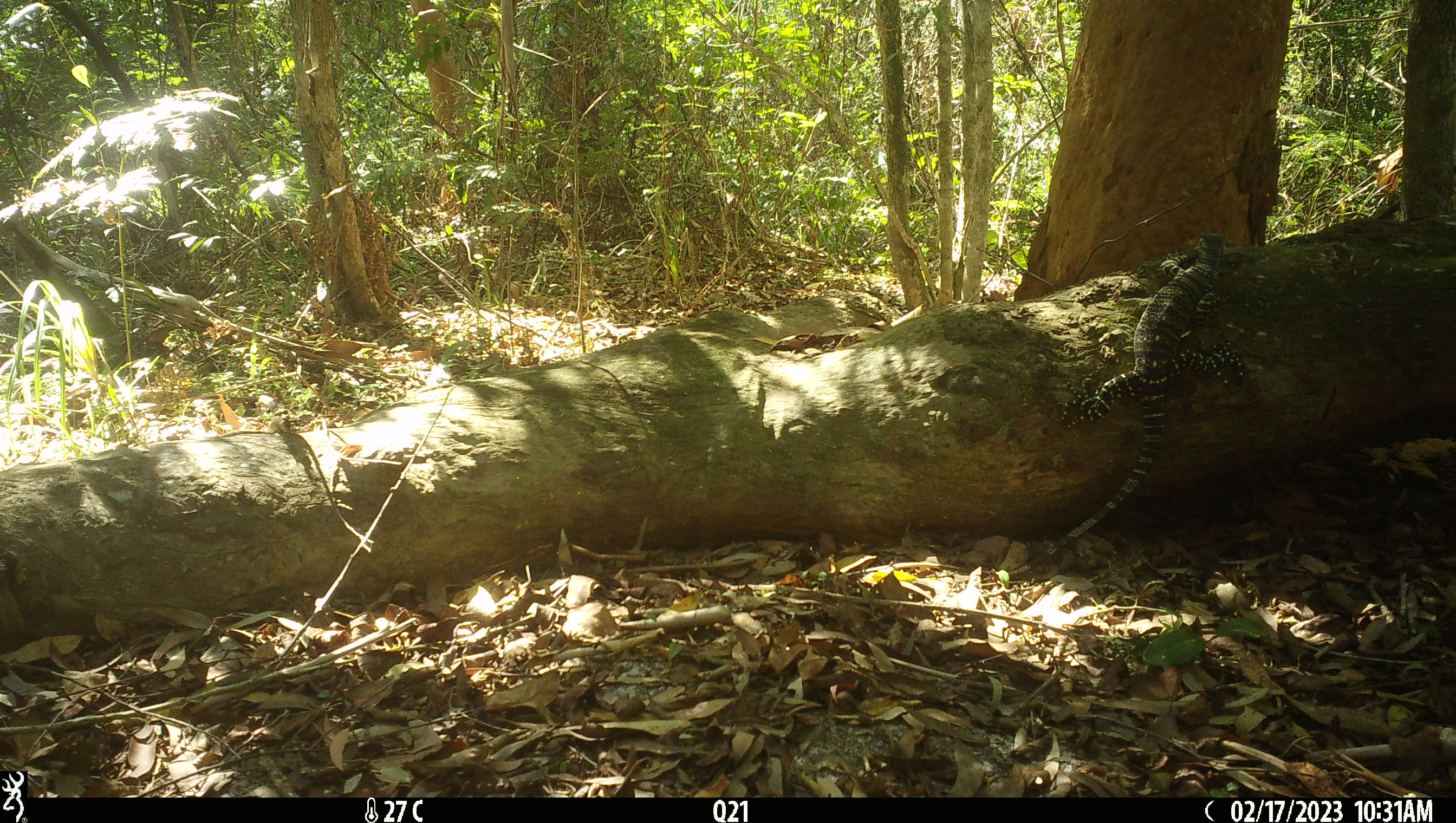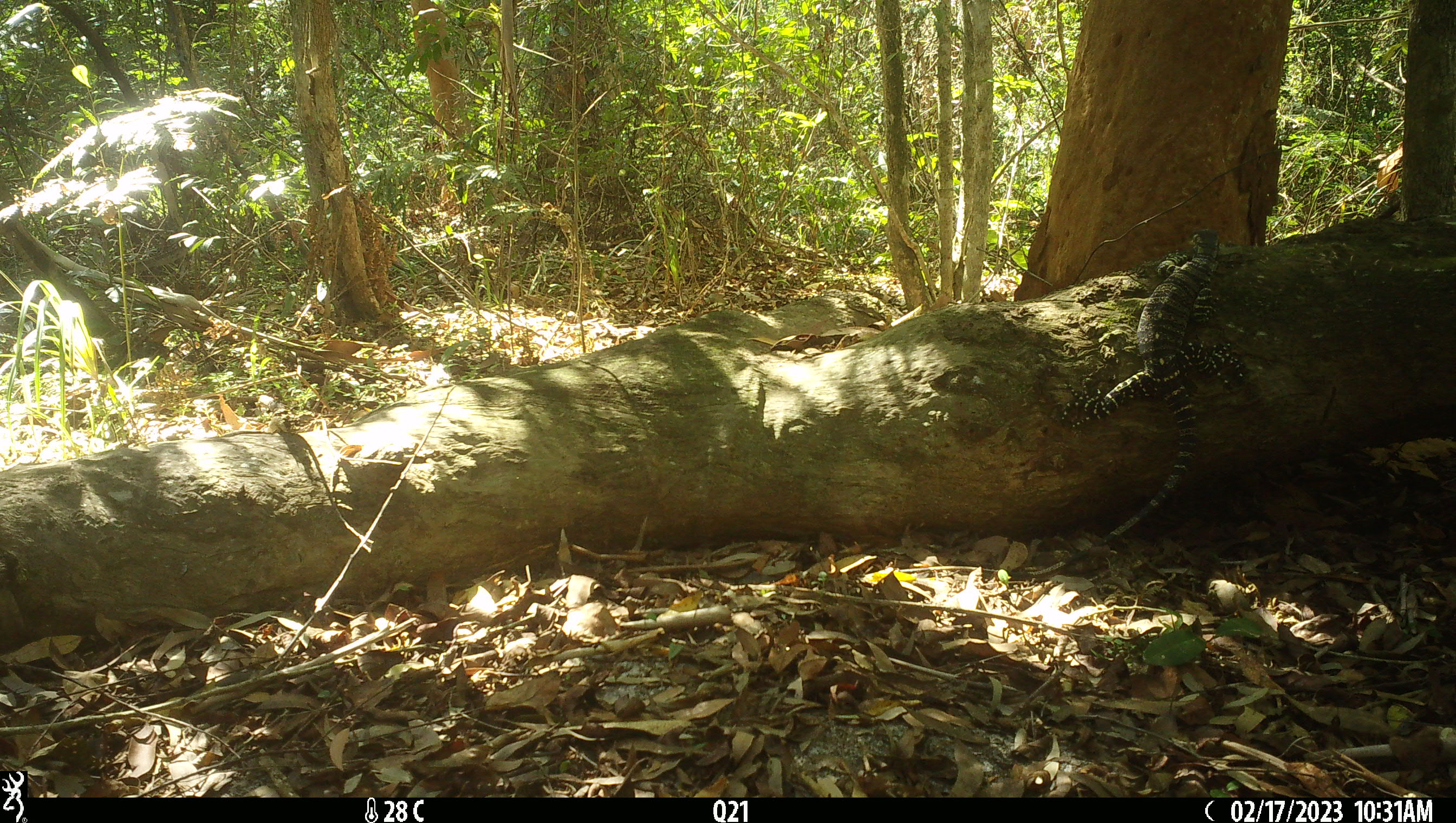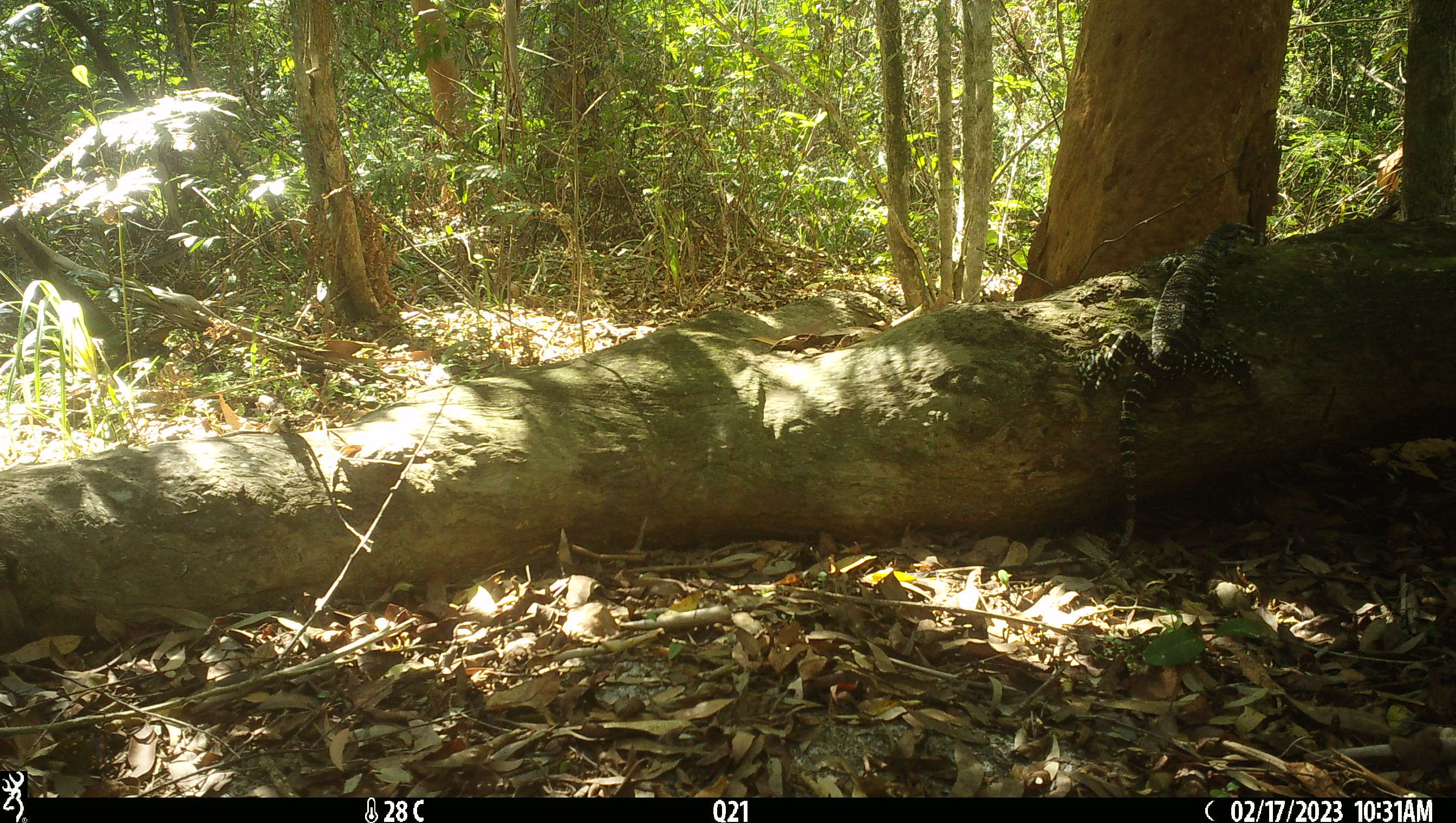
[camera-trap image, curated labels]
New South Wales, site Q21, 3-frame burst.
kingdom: Animalia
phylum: Chordata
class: Reptilia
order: Squamata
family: Varanidae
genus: Varanus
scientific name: Varanus varius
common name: lace monitor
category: goanna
Goanna (lace monitor) (Varanus varius).